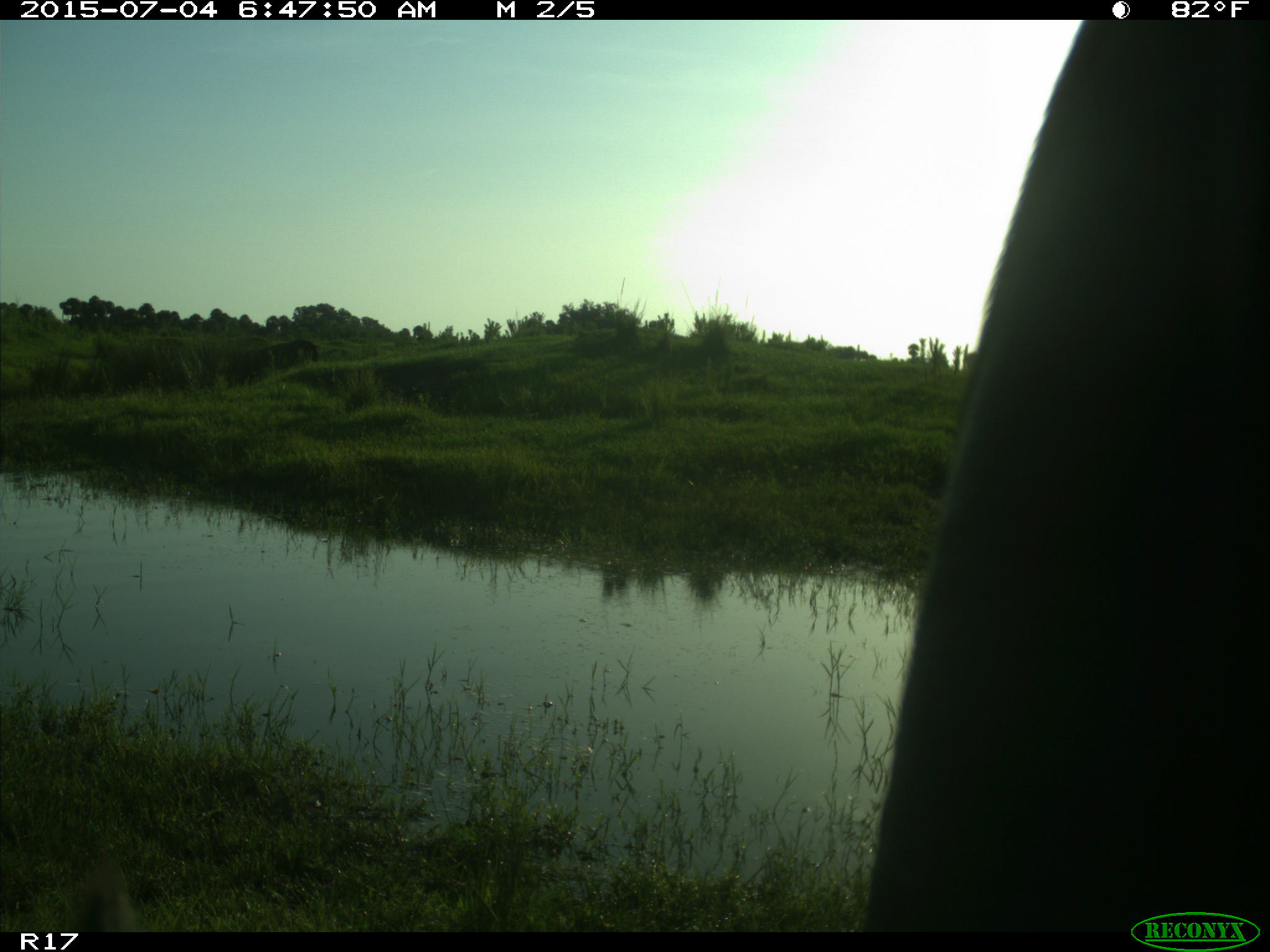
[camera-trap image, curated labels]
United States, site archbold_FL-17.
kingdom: Animalia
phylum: Chordata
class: Mammalia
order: Artiodactyla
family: Bovidae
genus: Bos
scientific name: Bos taurus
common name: domestic cow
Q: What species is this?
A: Bos taurus (domestic cow).